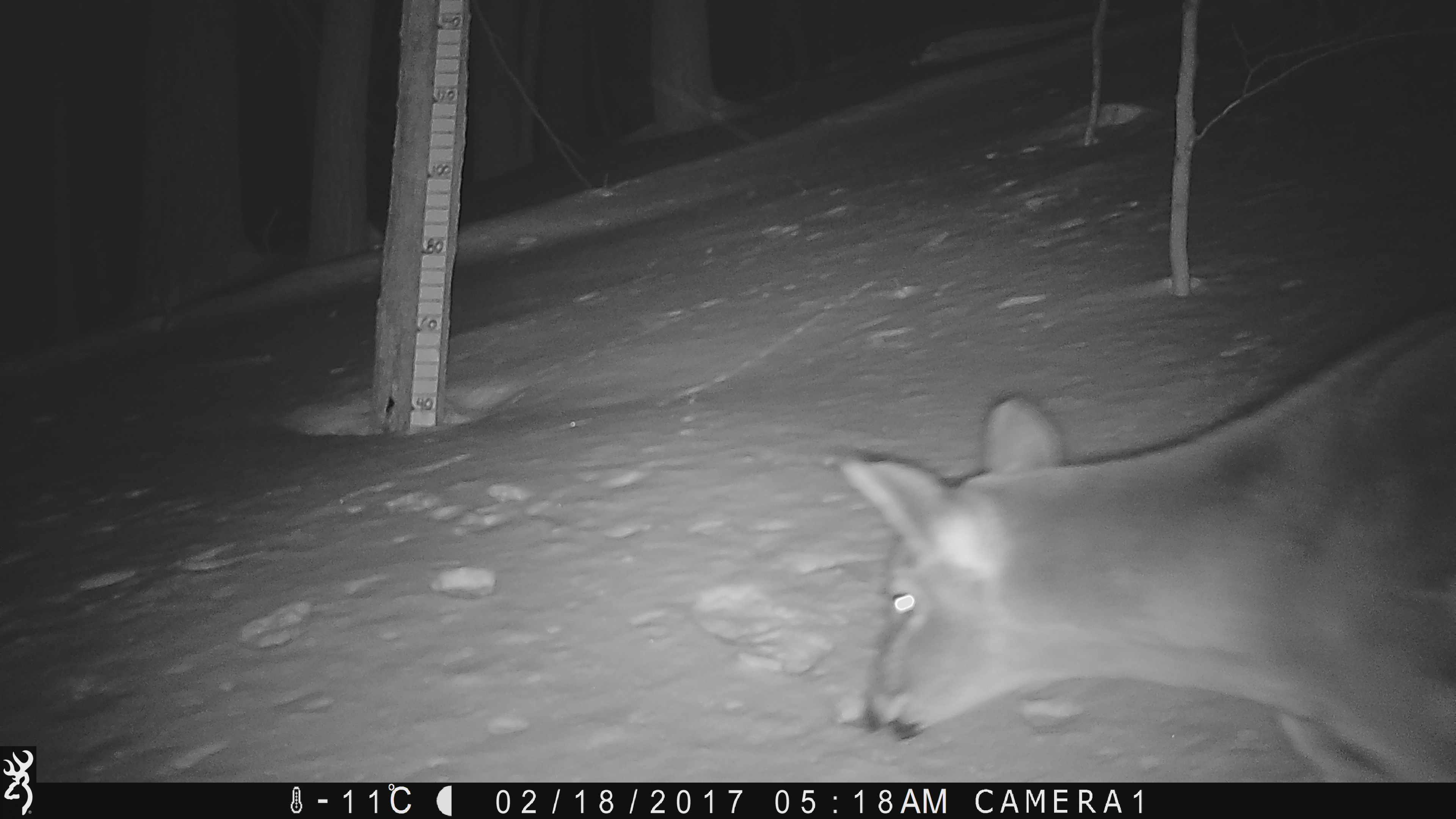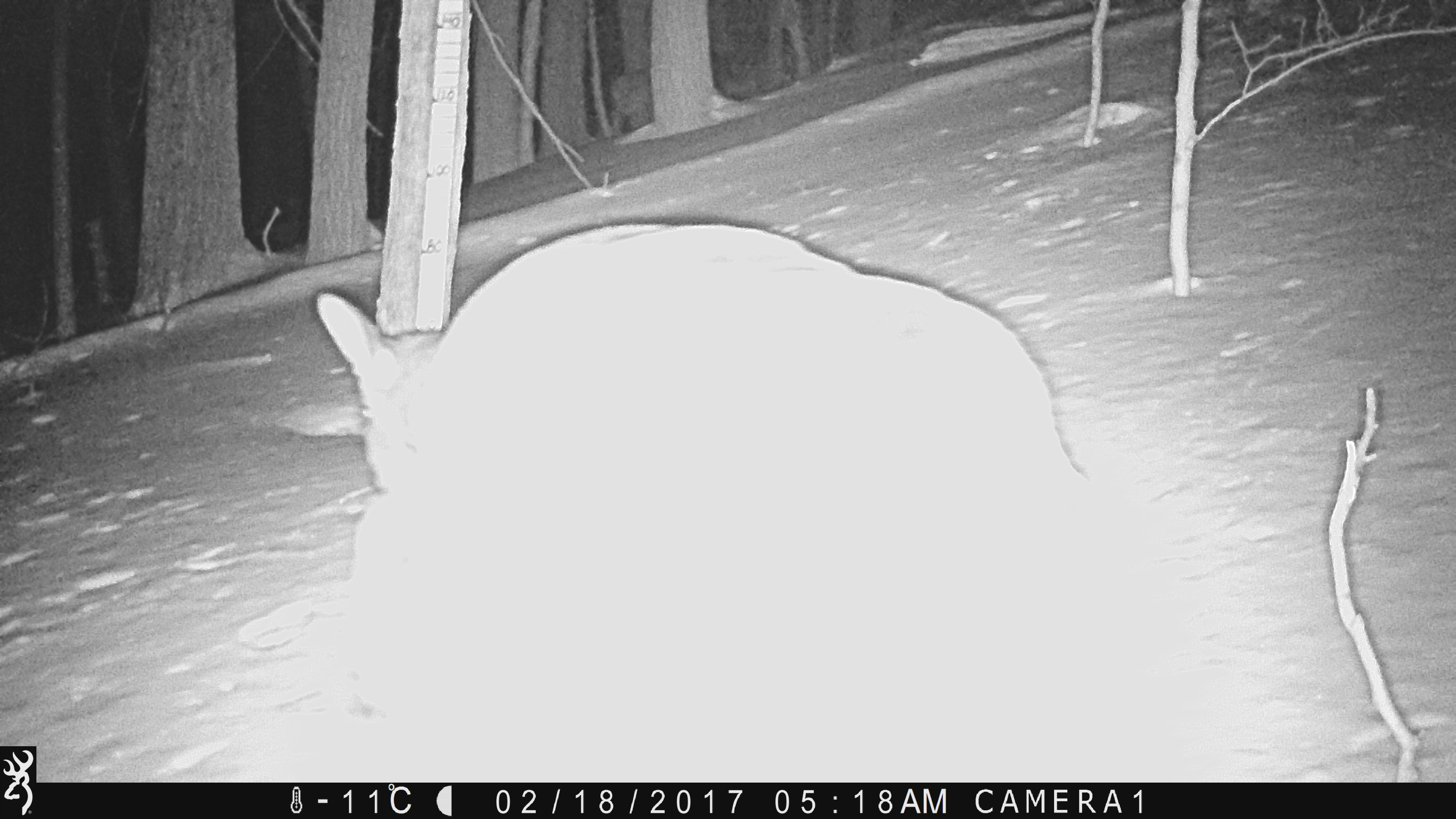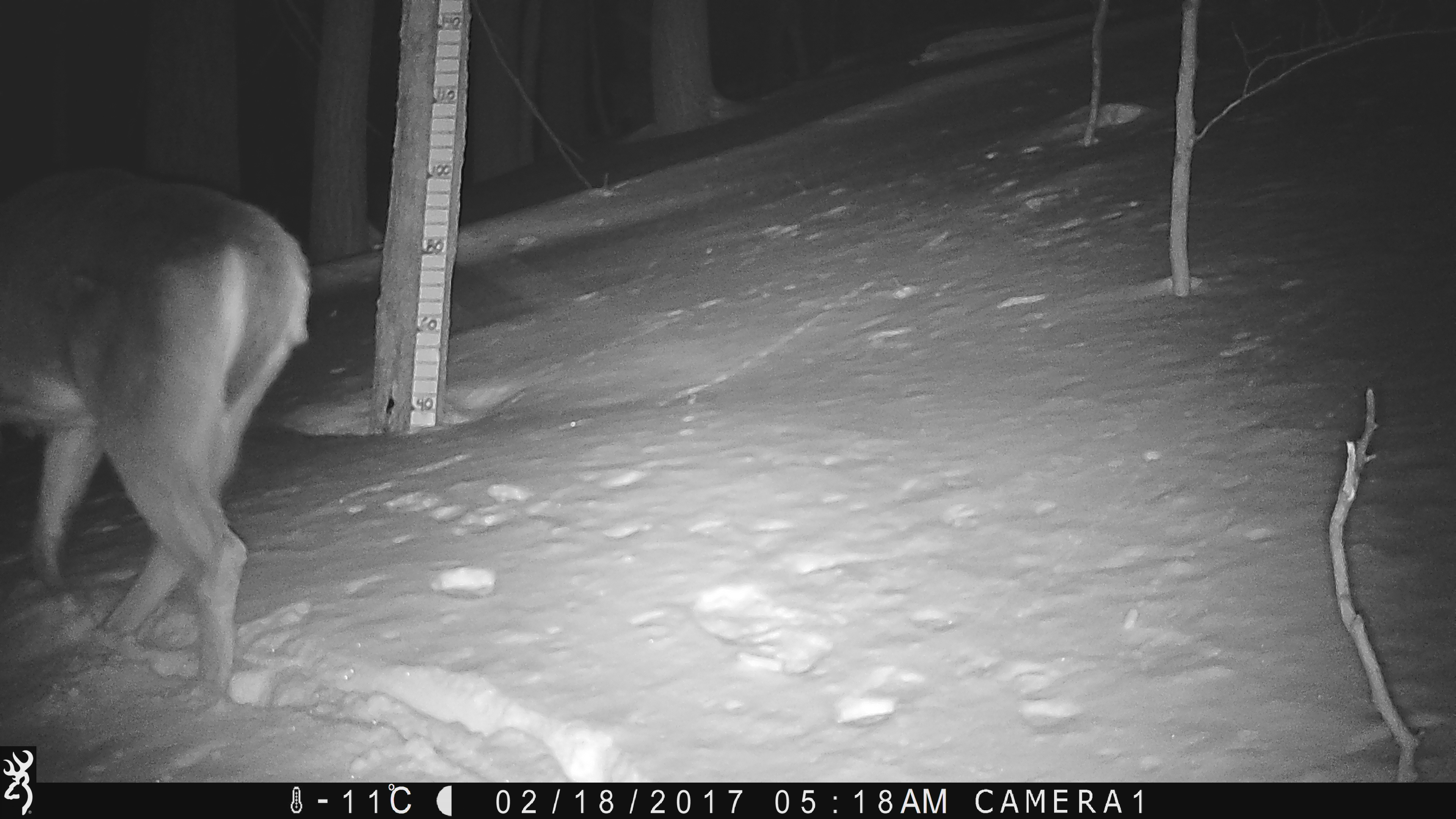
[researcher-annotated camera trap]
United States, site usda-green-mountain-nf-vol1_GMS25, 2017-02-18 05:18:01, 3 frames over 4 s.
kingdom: Animalia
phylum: Chordata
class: Mammalia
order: Artiodactyla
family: Cervidae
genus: Odocoileus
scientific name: Odocoileus virginianus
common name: white-tailed deer